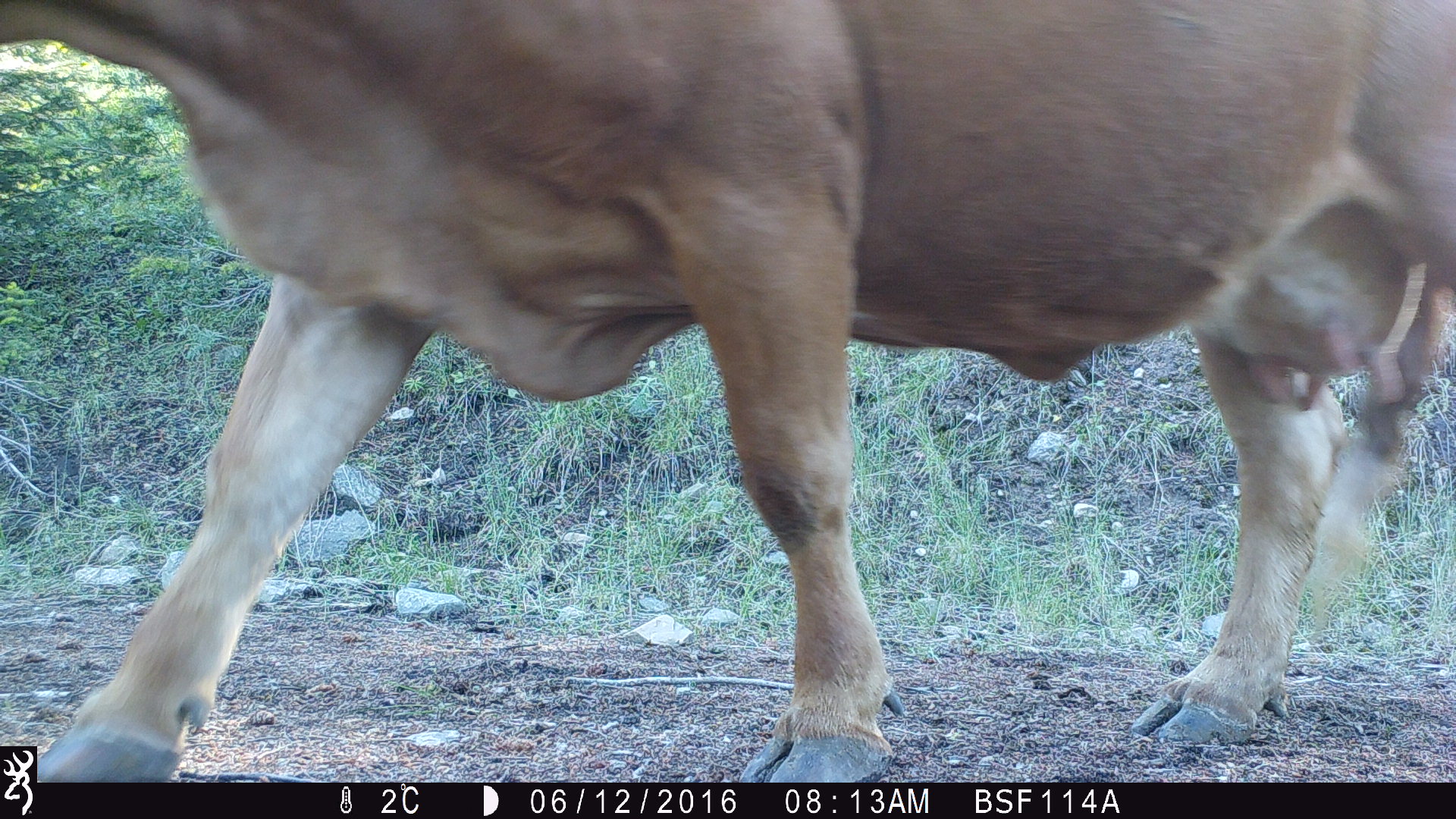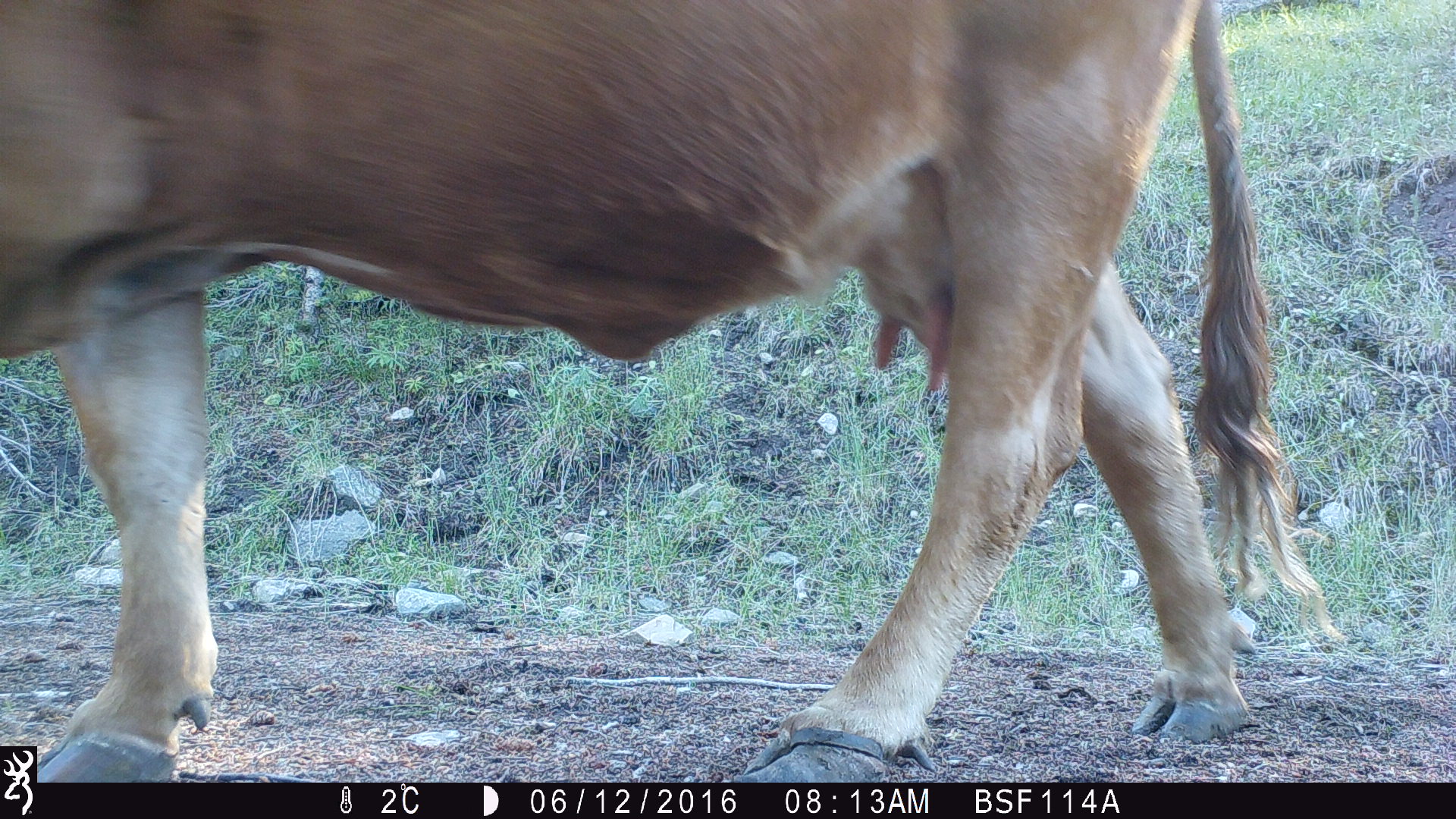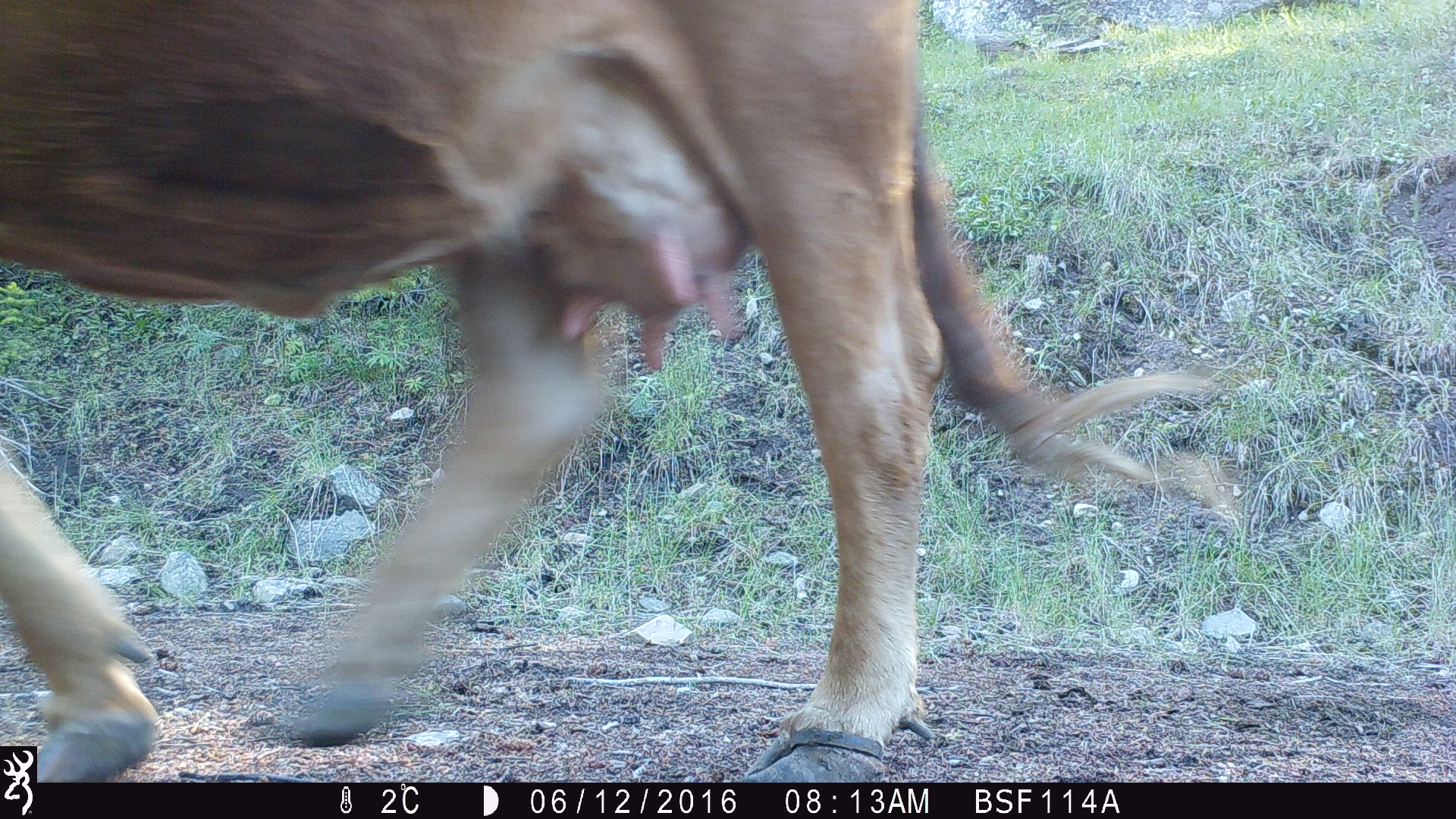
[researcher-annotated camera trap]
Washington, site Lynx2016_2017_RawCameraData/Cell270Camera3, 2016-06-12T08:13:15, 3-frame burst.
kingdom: Animalia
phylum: Chordata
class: Mammalia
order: Artiodactyla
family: Bovidae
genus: Bos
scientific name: Bos taurus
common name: domestic cattle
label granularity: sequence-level